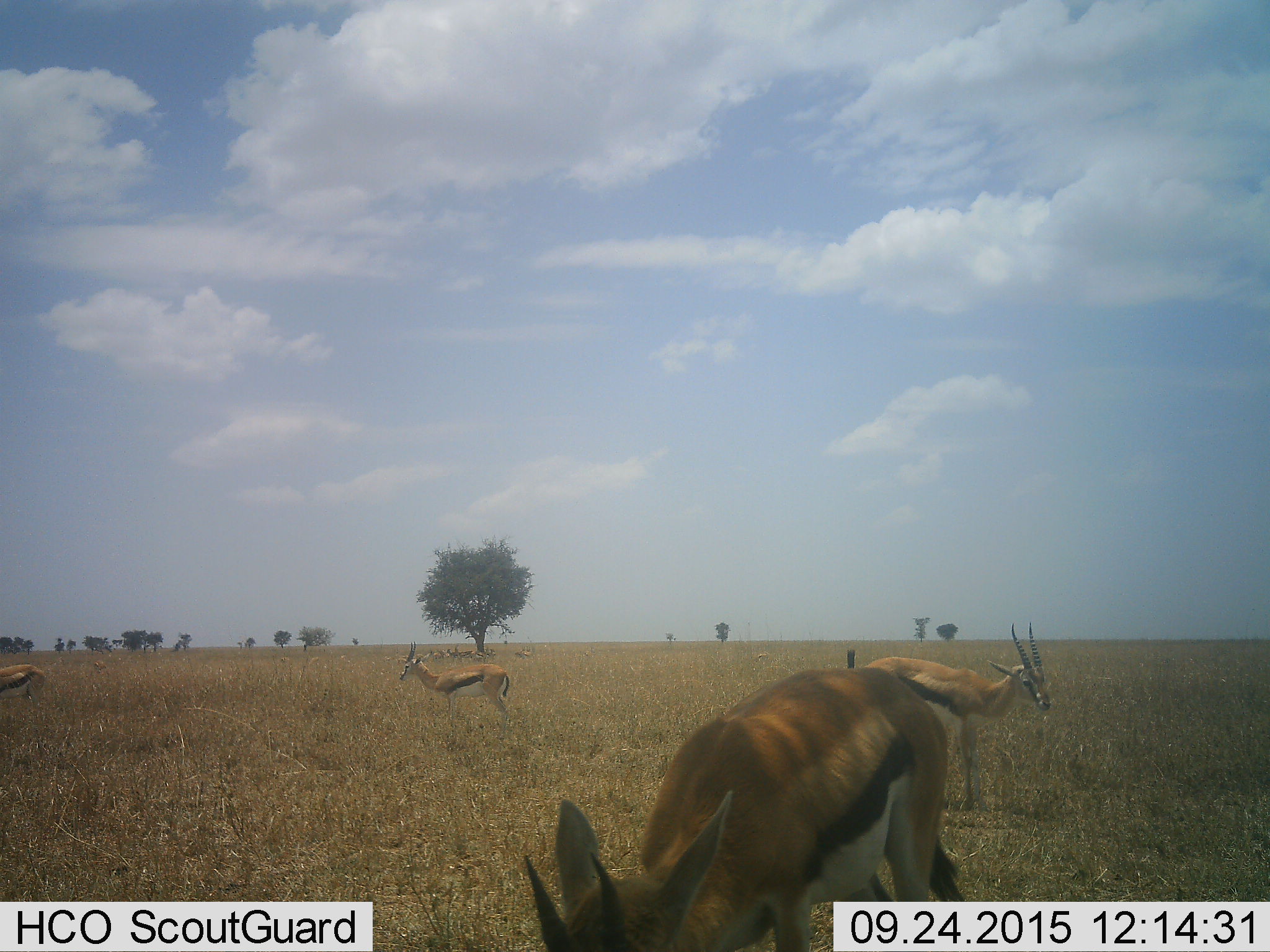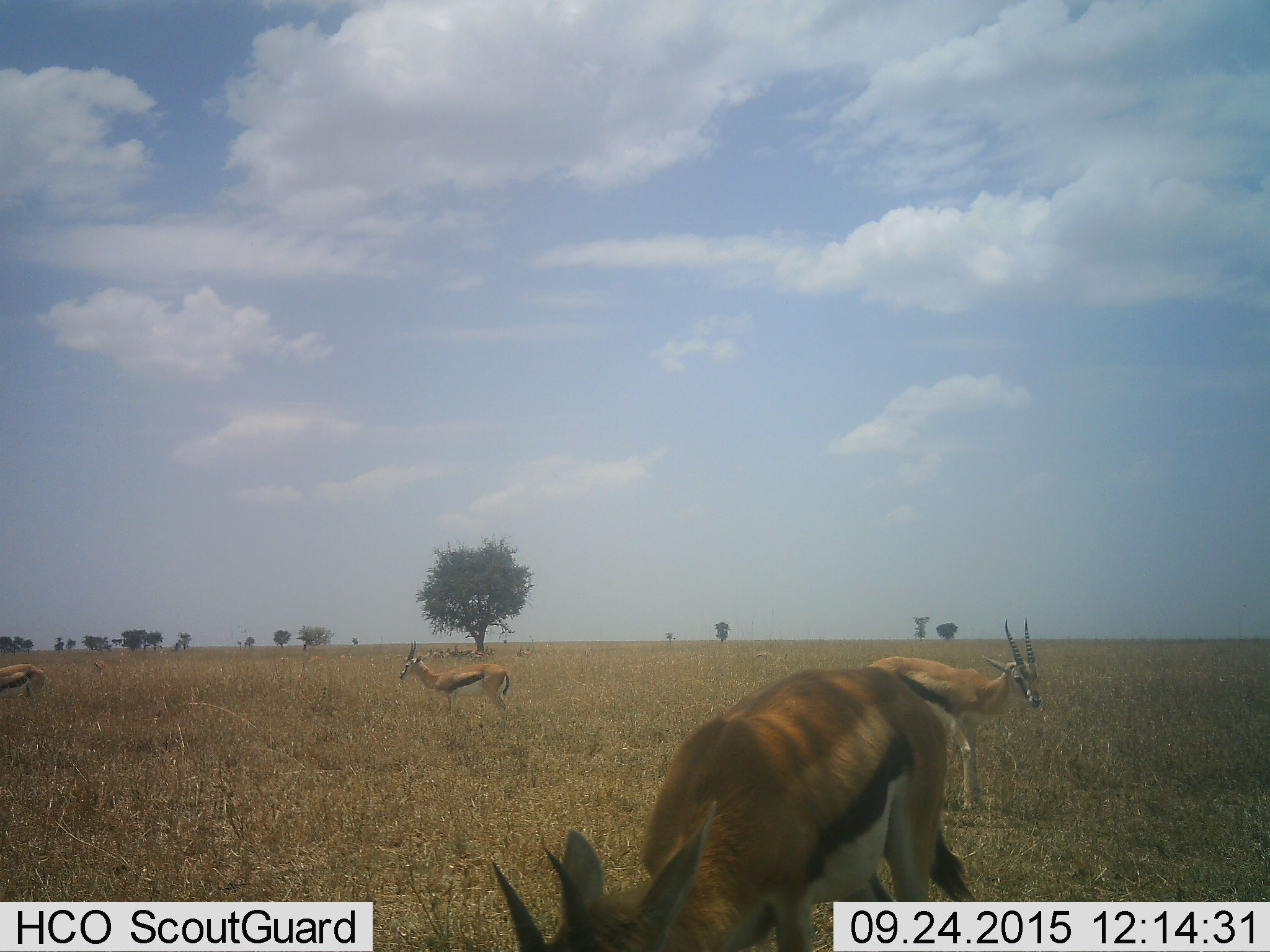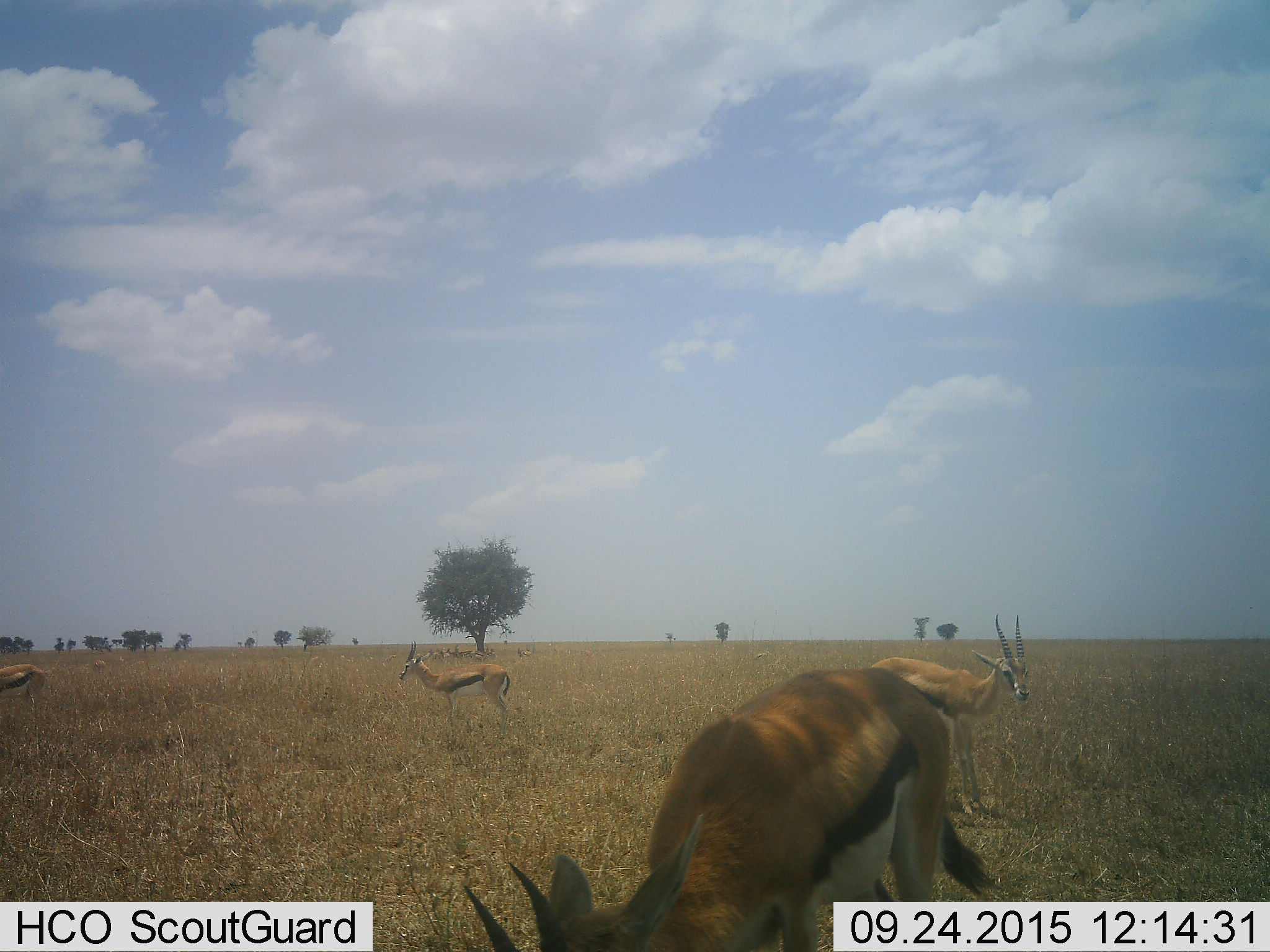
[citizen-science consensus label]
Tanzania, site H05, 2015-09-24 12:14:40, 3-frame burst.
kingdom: Animalia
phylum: Chordata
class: Mammalia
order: Artiodactyla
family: Bovidae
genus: Eudorcas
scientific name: Eudorcas thomsonii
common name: thomson's gazelle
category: gazellethomsons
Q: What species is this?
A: Gazellethomsons (thomson's gazelle) (Eudorcas thomsonii).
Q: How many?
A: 11-50.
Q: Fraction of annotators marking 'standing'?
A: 90%.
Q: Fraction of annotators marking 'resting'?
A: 20%.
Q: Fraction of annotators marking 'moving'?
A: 20%.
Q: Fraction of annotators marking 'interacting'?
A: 0%.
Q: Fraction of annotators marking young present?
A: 0%.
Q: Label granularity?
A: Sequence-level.